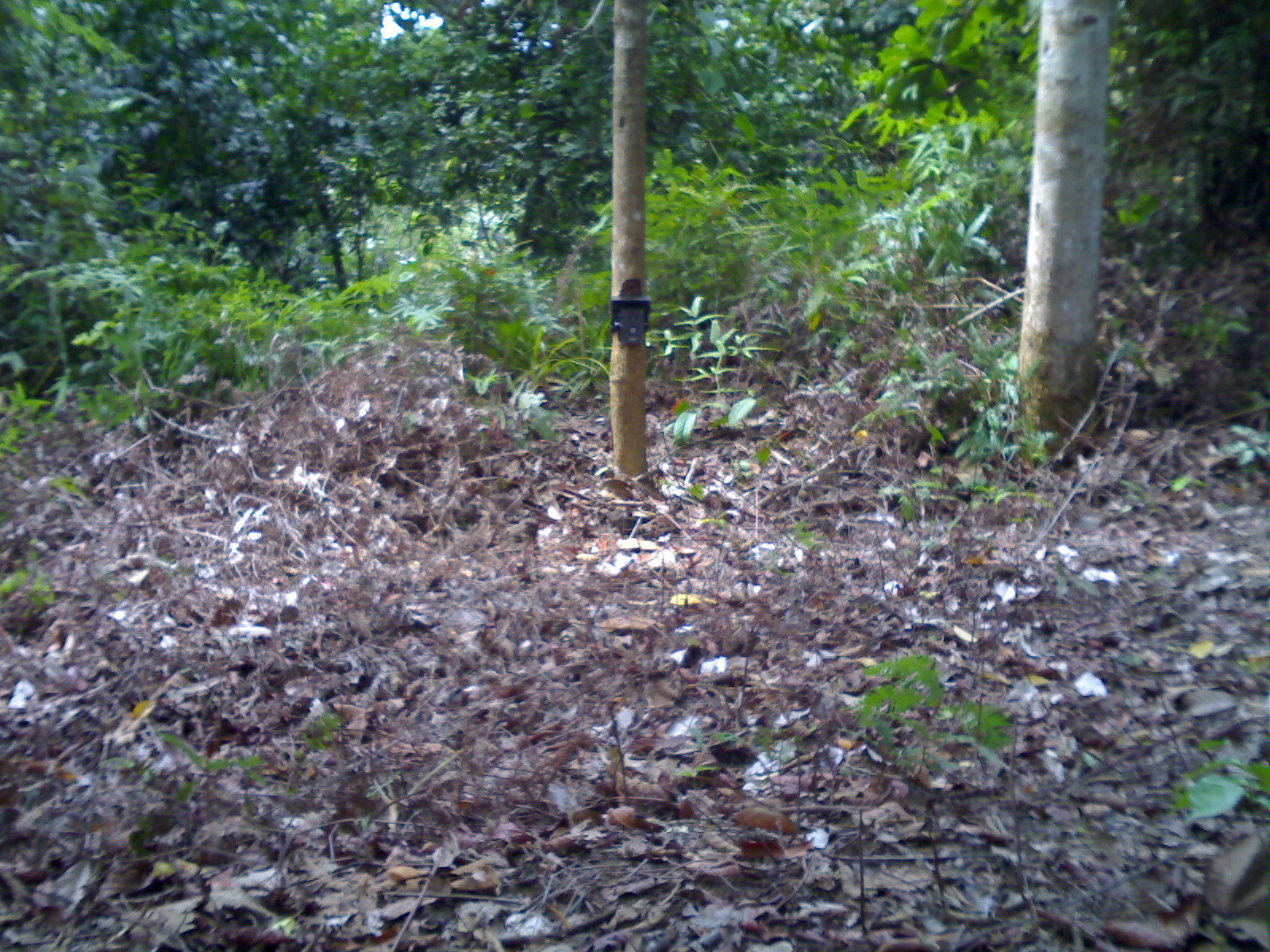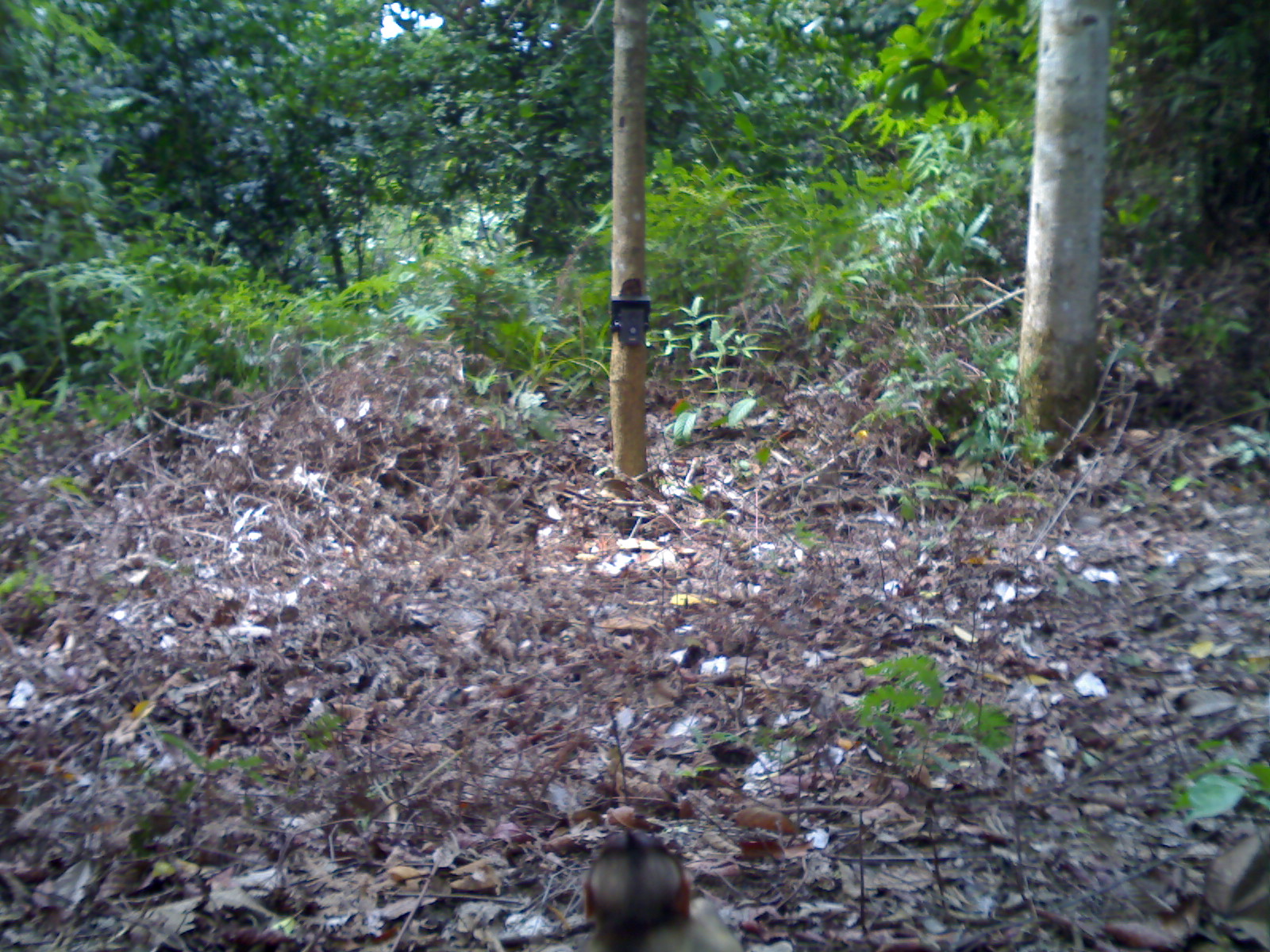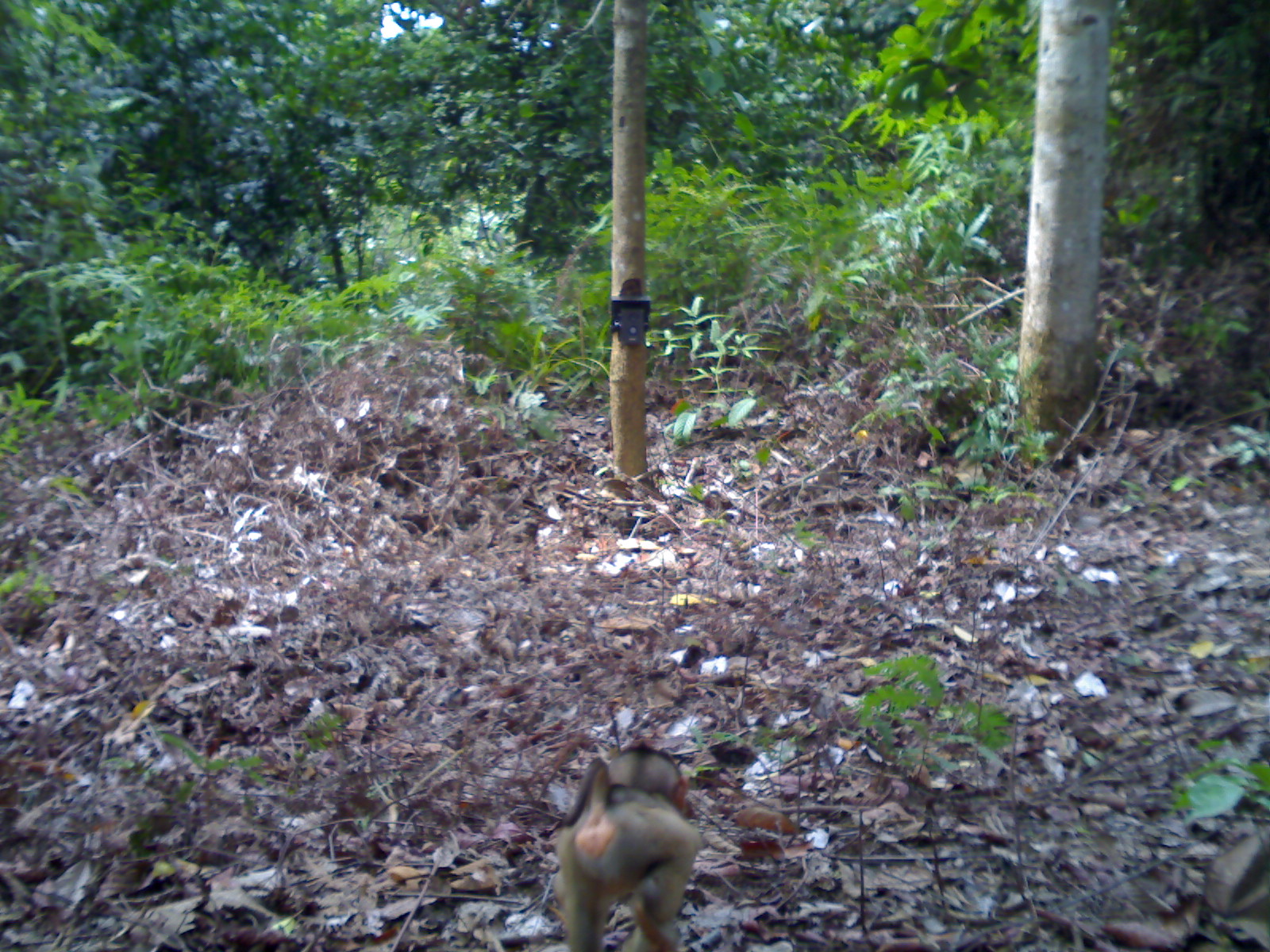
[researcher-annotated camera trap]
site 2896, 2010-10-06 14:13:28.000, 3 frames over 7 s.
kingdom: Animalia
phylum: Chordata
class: Mammalia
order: Primates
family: Cercopithecidae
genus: Macaca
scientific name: Macaca nemestrina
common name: southern pig-tailed macaque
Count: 1.